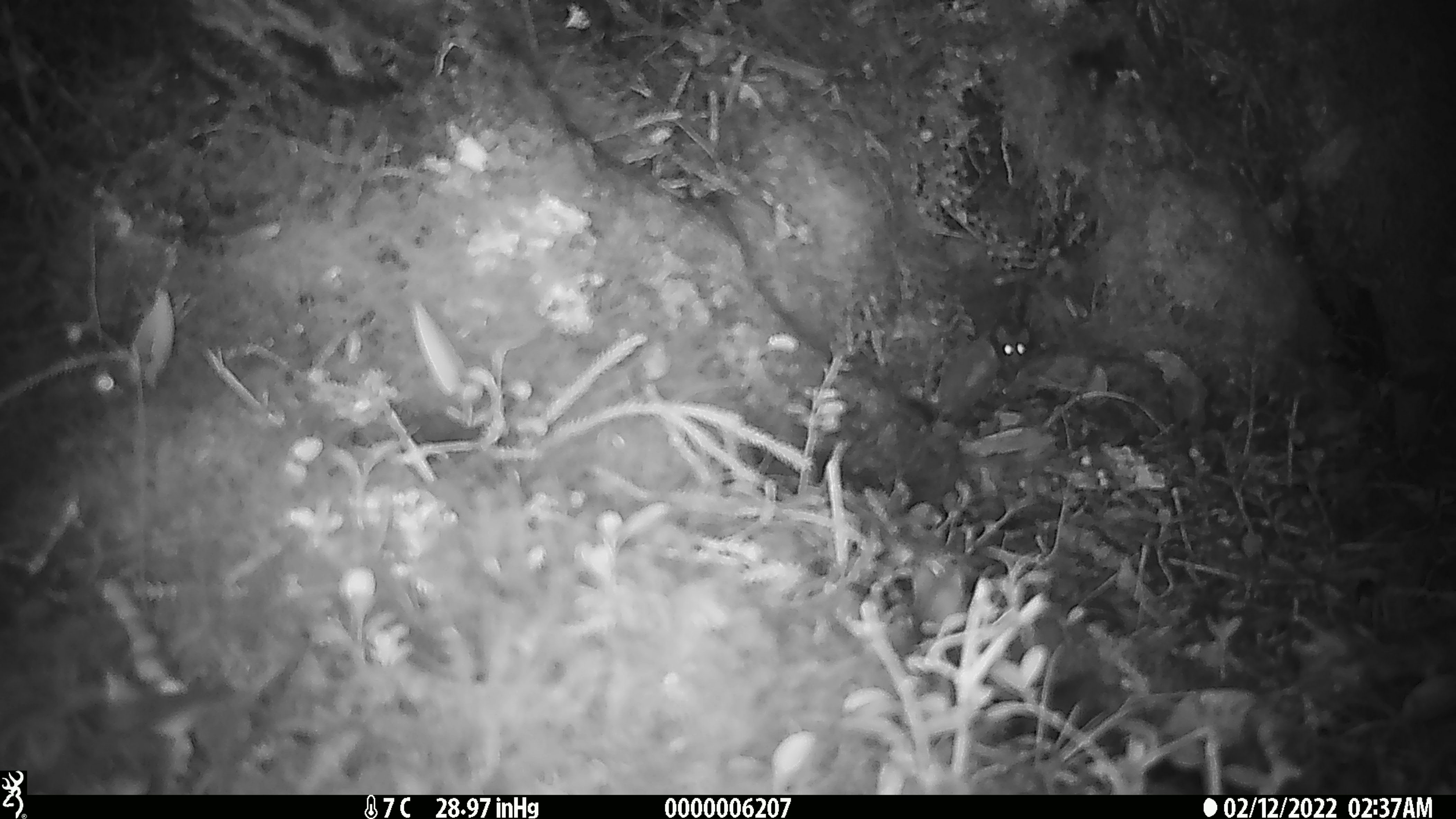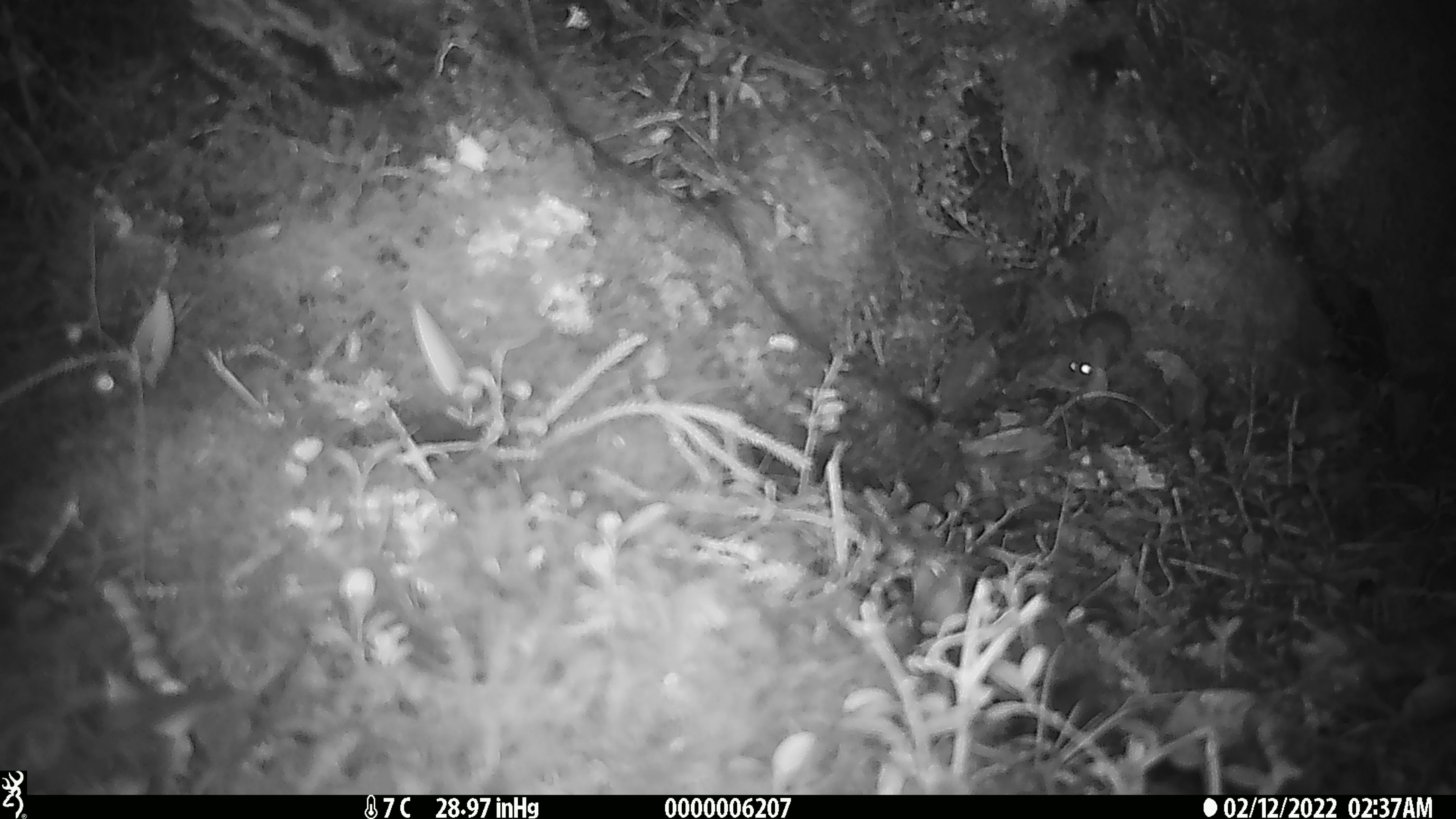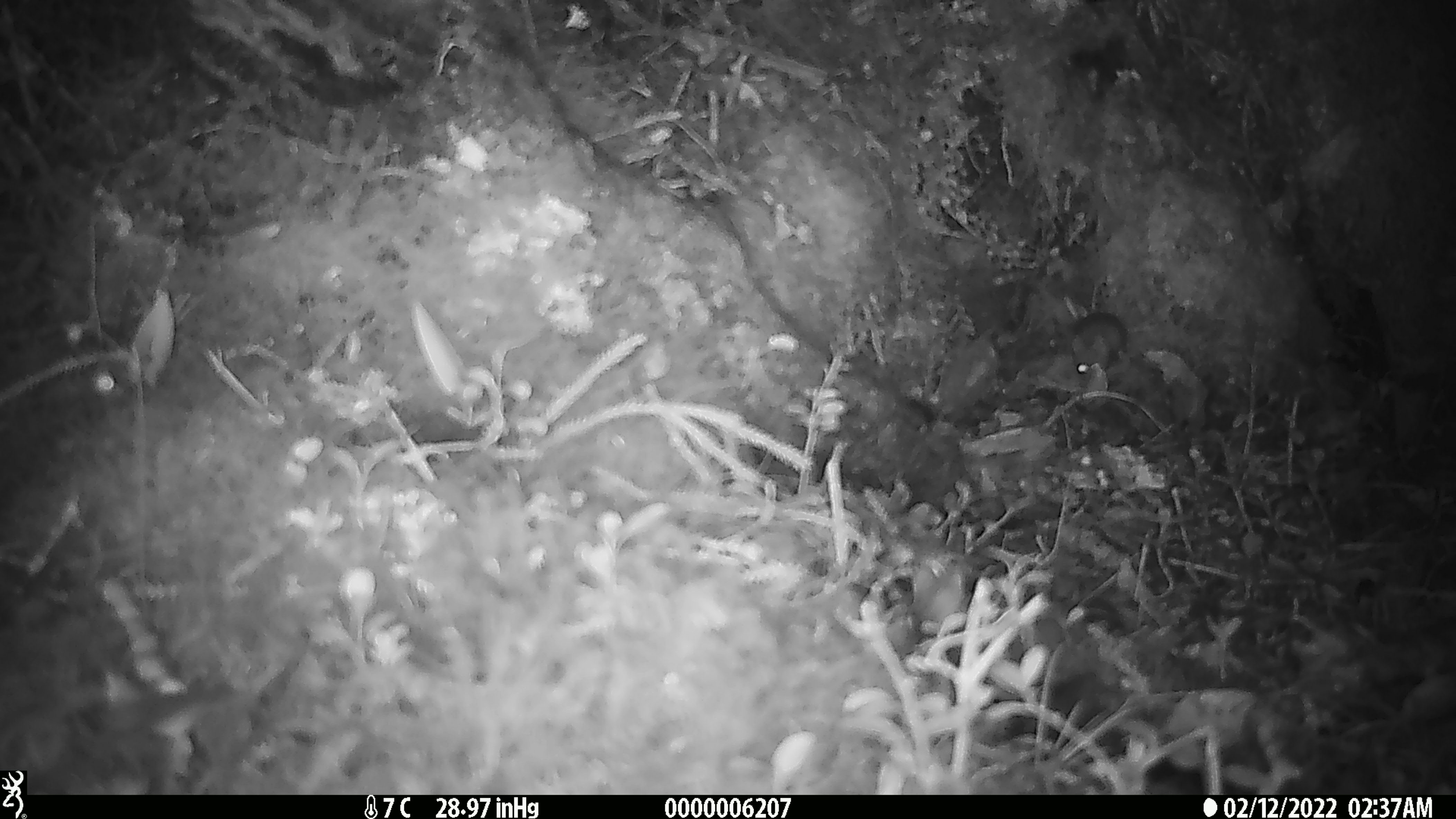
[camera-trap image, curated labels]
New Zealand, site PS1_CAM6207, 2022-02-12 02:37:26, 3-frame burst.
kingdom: Animalia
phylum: Chordata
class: Mammalia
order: Rodentia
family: Muridae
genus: Mus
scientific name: Mus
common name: mouse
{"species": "mouse (Mus)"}